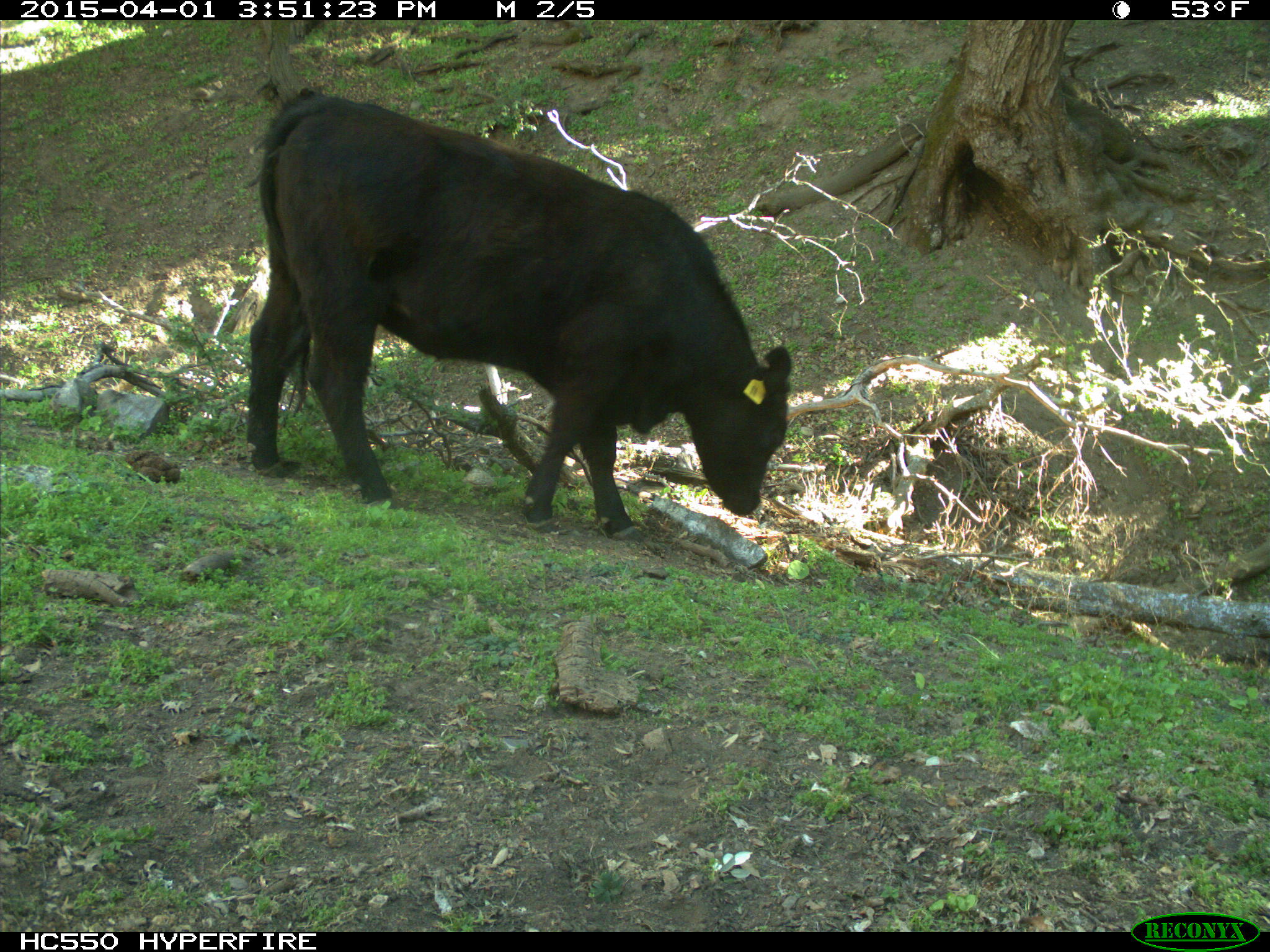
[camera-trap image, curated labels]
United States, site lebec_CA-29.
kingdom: Animalia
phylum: Chordata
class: Mammalia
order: Artiodactyla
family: Bovidae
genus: Bos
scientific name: Bos taurus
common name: domestic cow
Bos taurus (domestic cow).